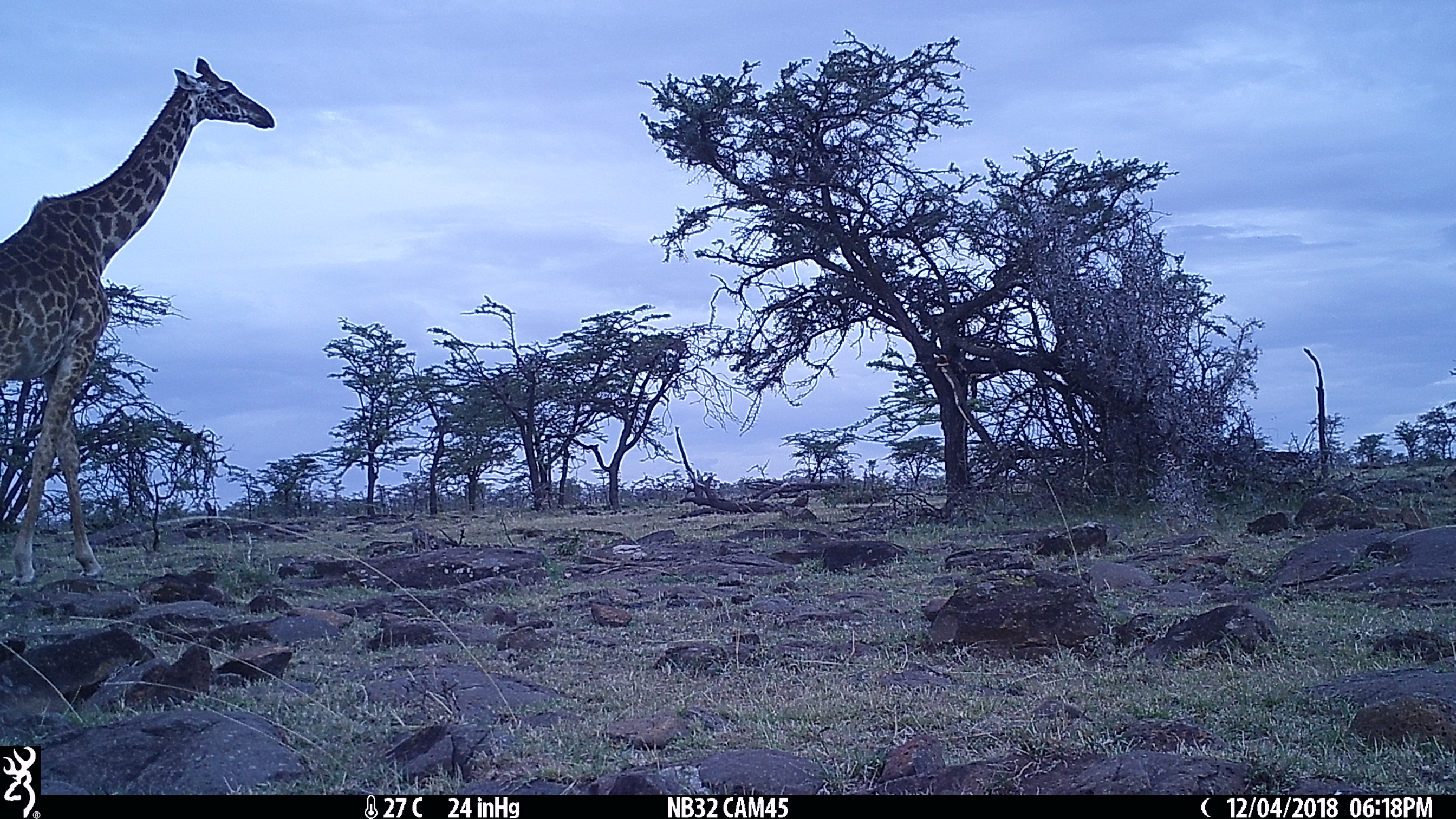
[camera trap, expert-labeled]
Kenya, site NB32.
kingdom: Animalia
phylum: Chordata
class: Mammalia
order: Artiodactyla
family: Giraffidae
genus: Giraffa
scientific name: Giraffa camelopardalis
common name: northern giraffe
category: giraffe